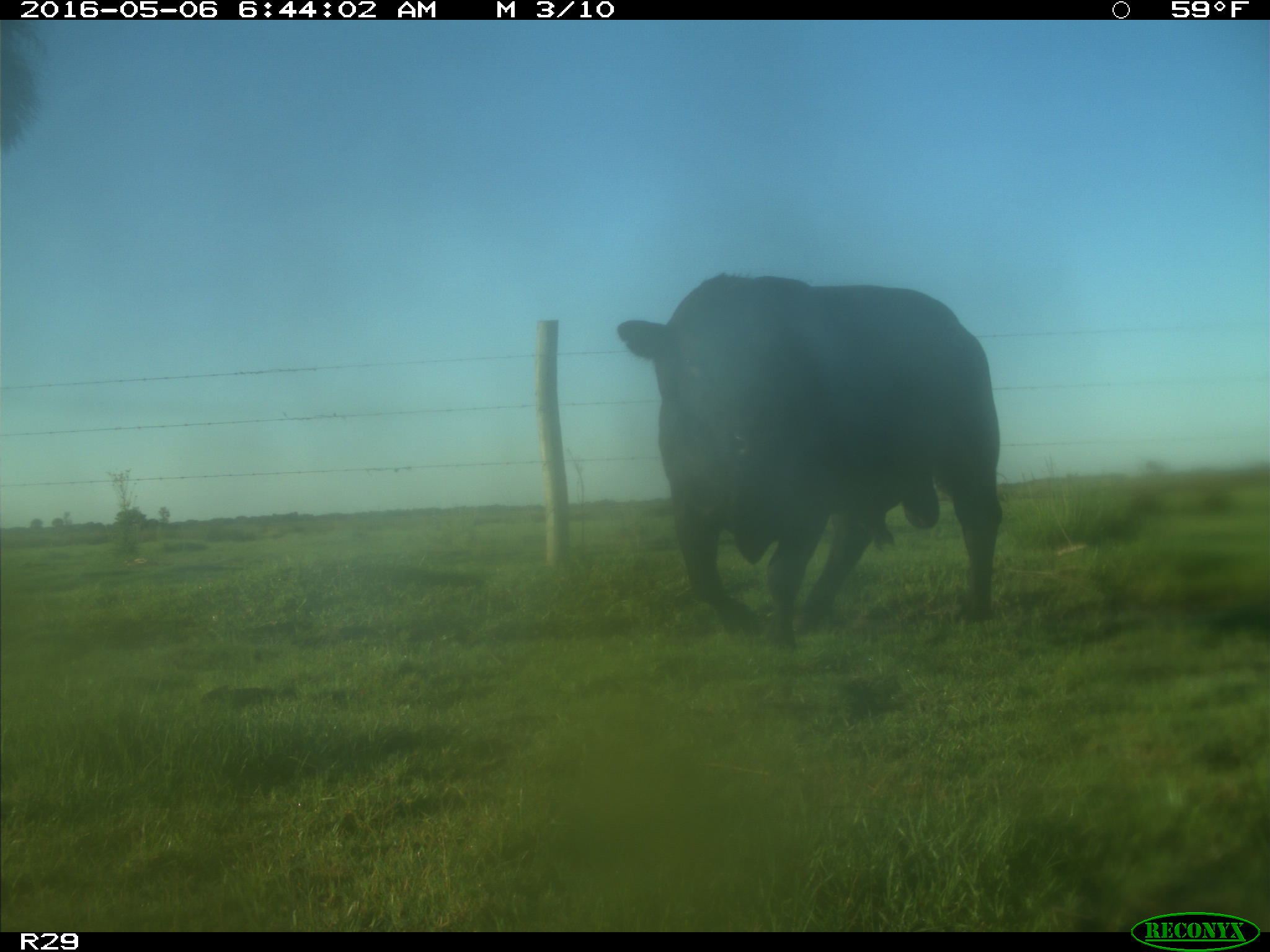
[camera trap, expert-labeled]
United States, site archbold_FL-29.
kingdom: Animalia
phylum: Chordata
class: Mammalia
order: Artiodactyla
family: Bovidae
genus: Bos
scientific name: Bos taurus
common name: domestic cow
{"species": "Bos taurus (domestic cow)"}